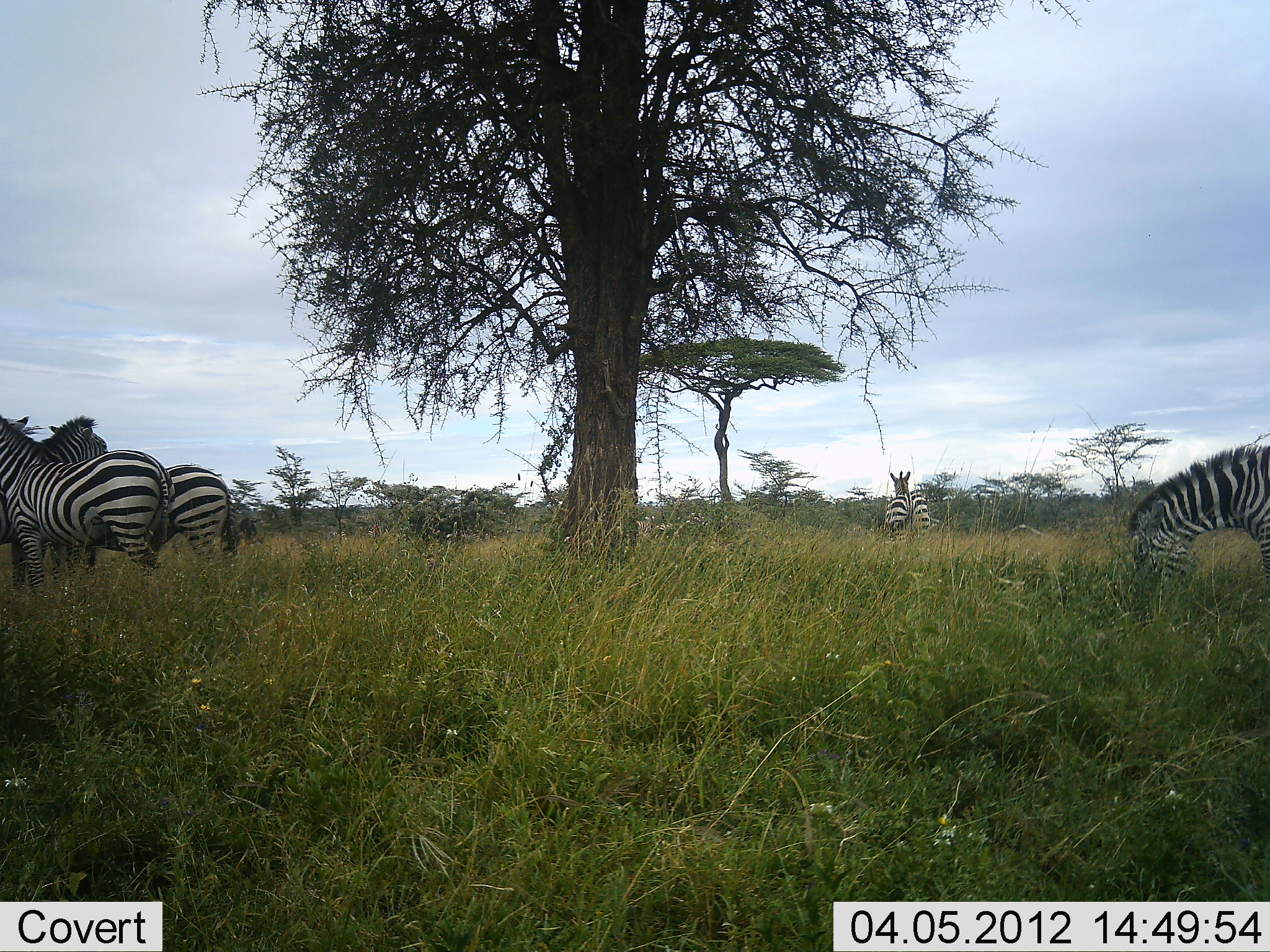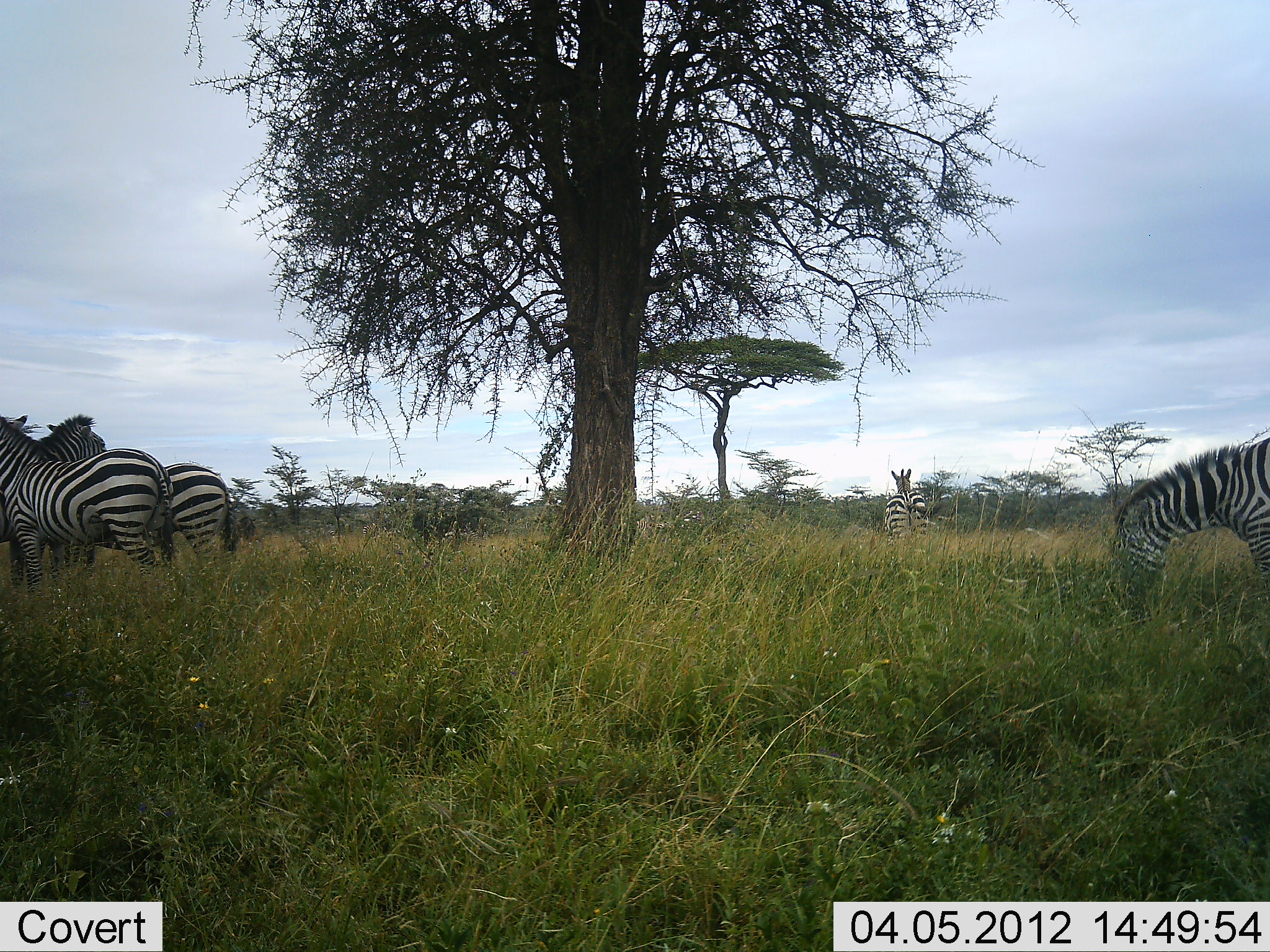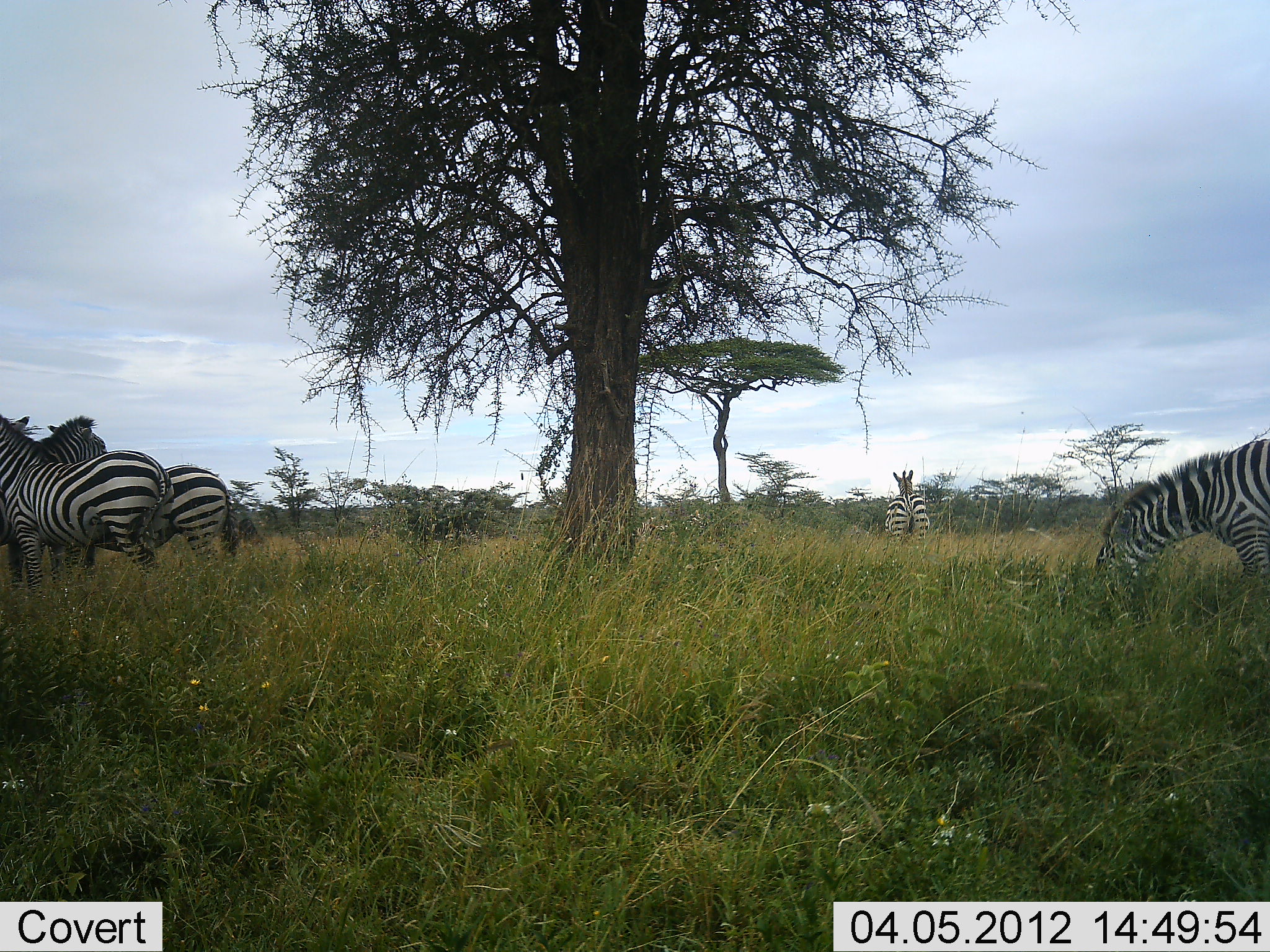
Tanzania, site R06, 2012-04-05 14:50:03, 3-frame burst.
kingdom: Animalia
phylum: Chordata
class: Mammalia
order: Perissodactyla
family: Equidae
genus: Equus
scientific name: Equus quagga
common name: plains zebra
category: zebra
Zebra (plains zebra) (Equus quagga), count 4. Behavior (volunteer vote fractions): standing 76%, resting 0%, moving 5%, interacting 5%. Young present (vote fraction): 0%. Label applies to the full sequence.